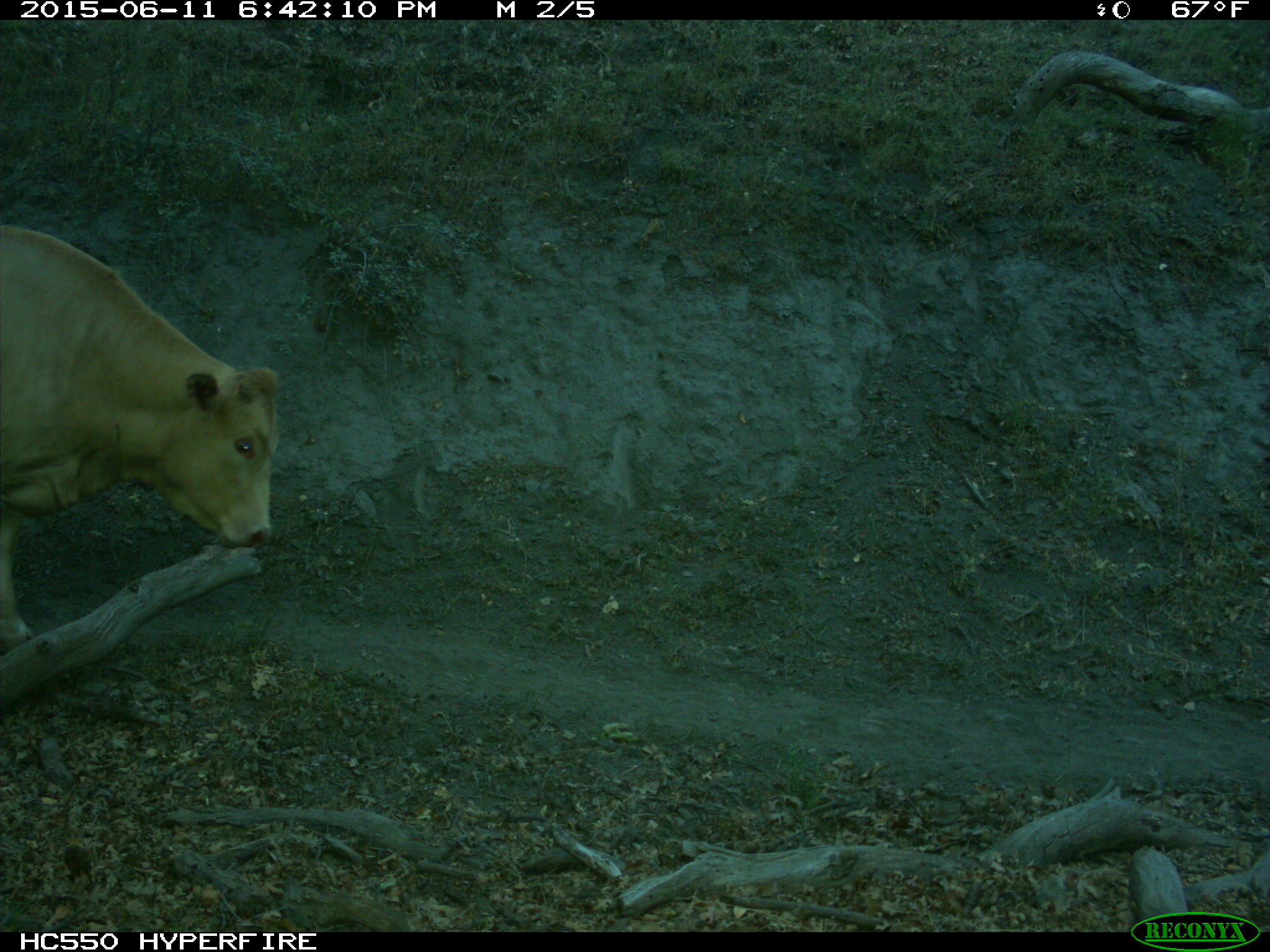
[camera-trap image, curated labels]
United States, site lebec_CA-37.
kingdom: Animalia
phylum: Chordata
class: Mammalia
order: Artiodactyla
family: Bovidae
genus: Bos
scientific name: Bos taurus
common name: domestic cow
Bos taurus (domestic cow).